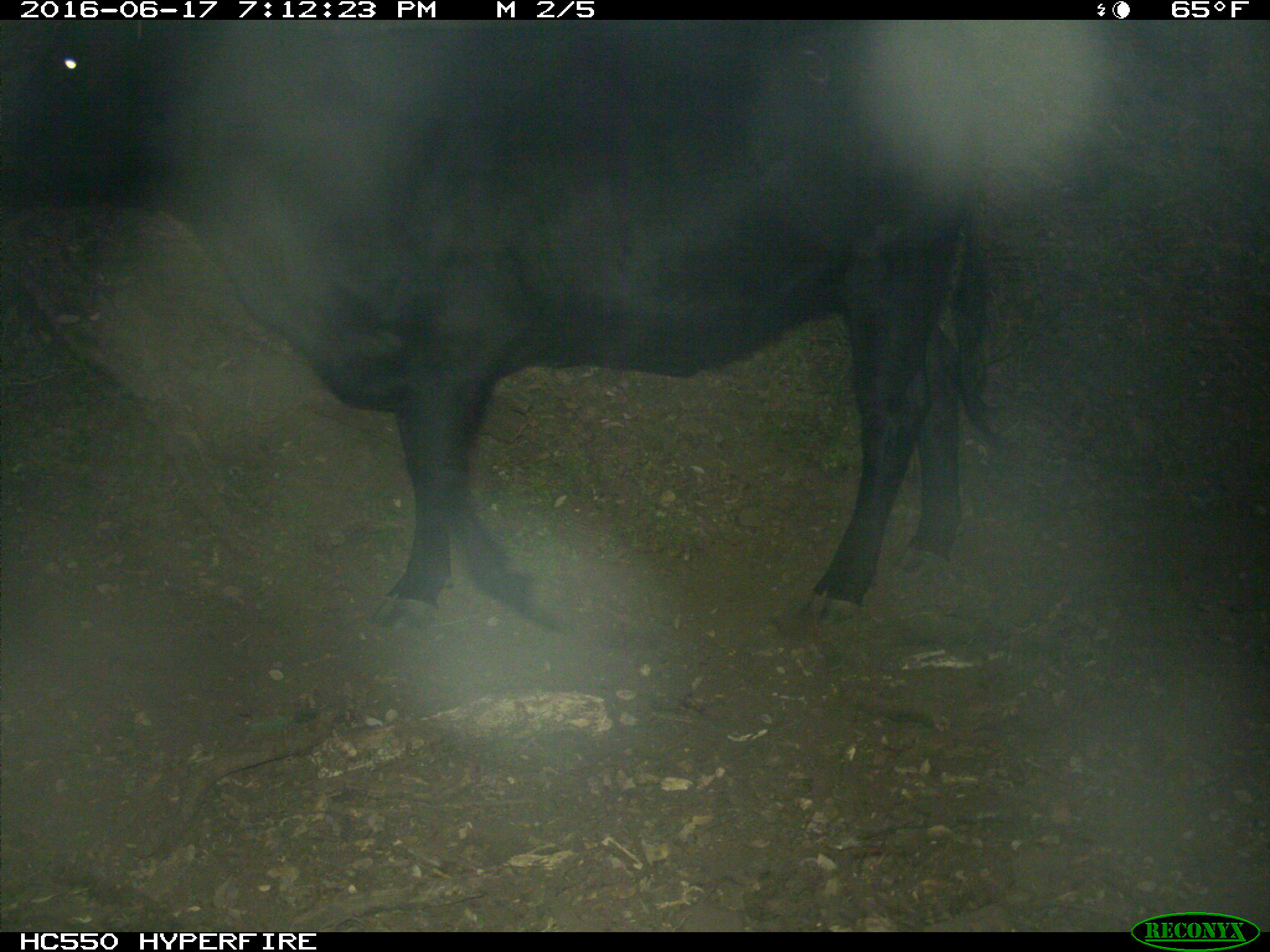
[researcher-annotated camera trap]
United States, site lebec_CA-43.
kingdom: Animalia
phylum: Chordata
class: Mammalia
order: Artiodactyla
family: Bovidae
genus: Bos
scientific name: Bos taurus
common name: domestic cow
Bos taurus (domestic cow).